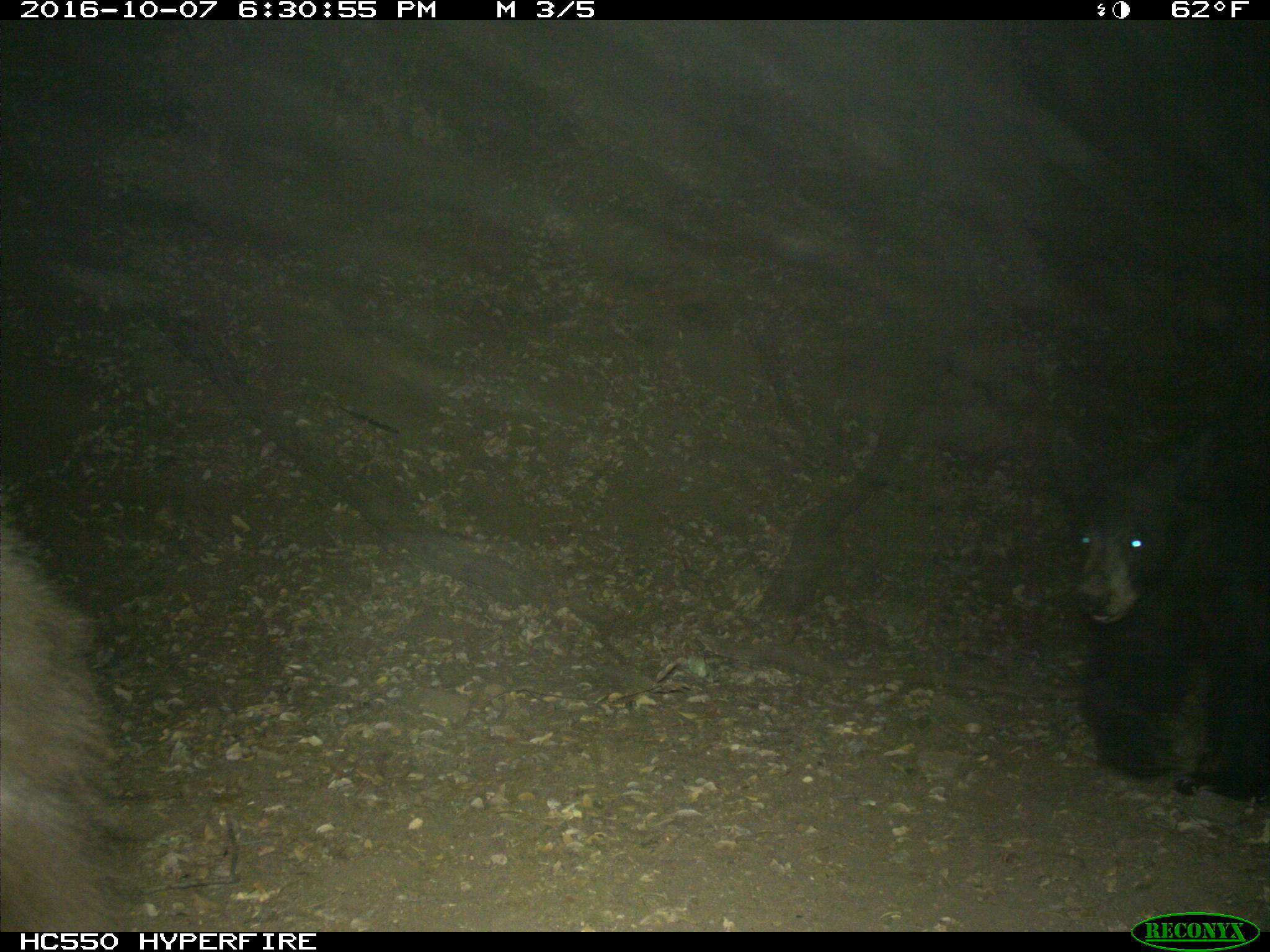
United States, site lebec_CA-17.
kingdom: Animalia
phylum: Chordata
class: Mammalia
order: Carnivora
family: Ursidae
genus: Ursus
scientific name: Ursus americanus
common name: american black bear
Ursus americanus (american black bear).